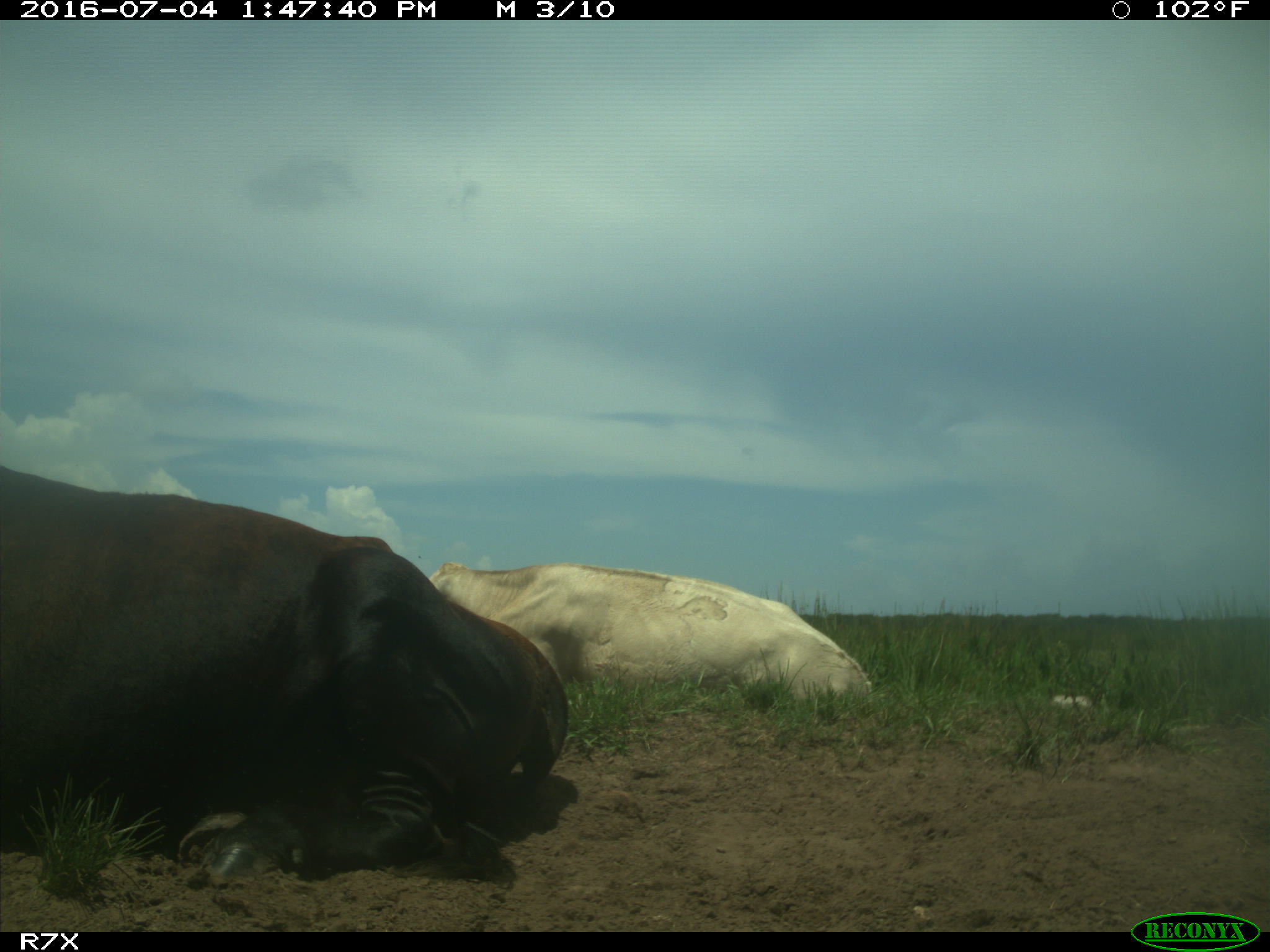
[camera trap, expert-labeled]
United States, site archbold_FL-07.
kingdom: Animalia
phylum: Chordata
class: Mammalia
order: Artiodactyla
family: Bovidae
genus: Bos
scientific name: Bos taurus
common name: domestic cow